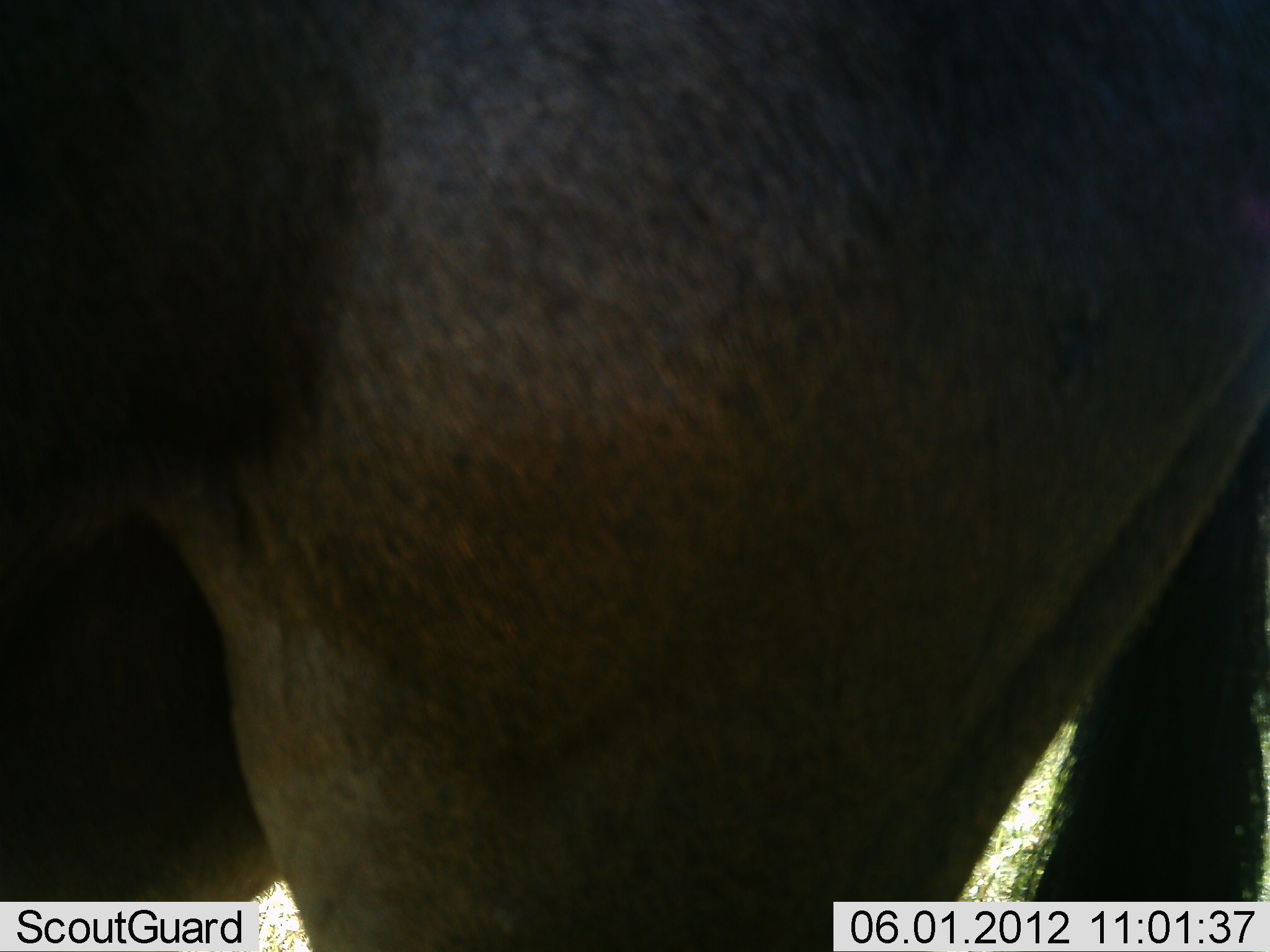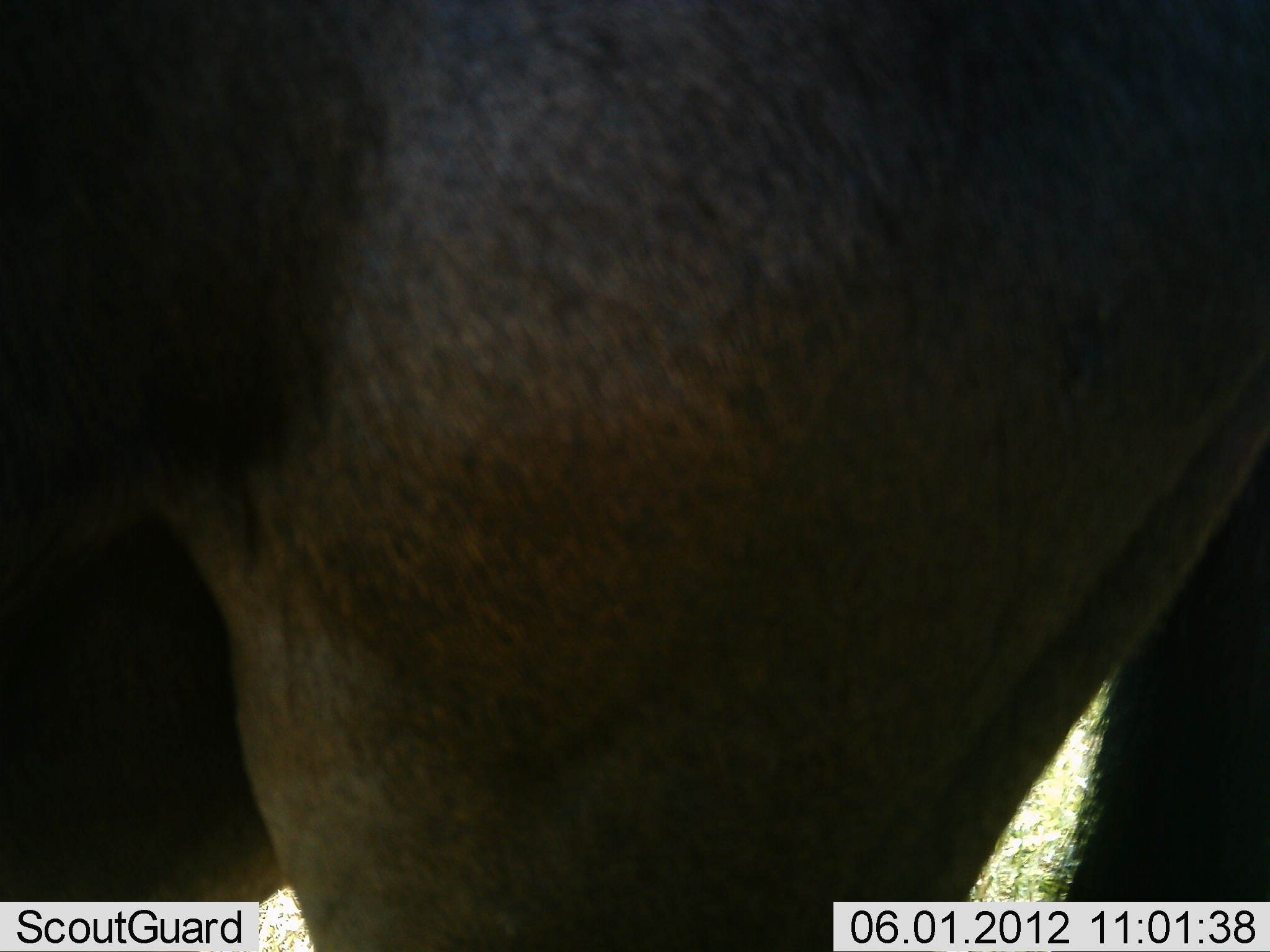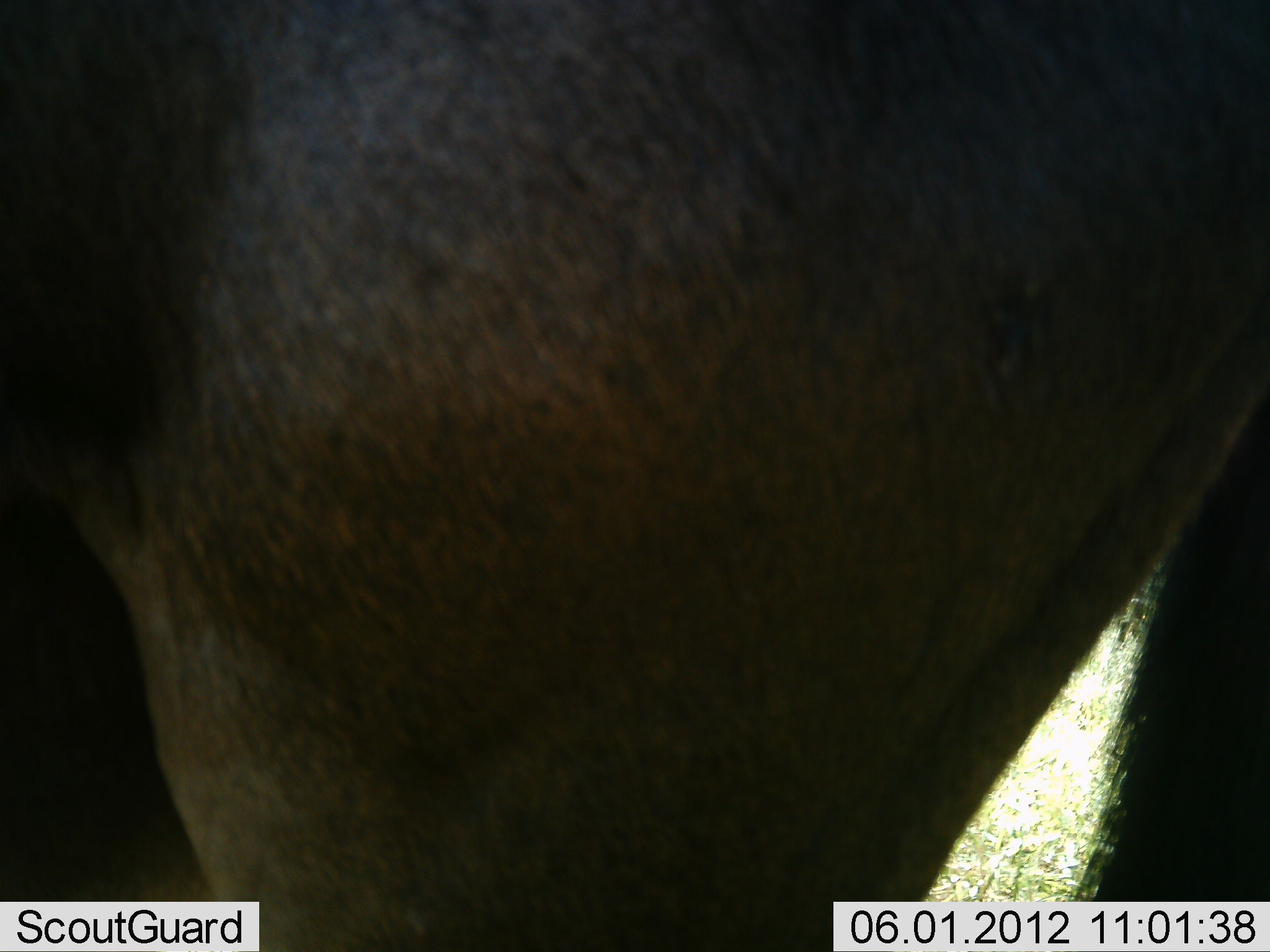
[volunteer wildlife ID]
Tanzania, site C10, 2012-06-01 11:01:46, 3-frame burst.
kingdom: Animalia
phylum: Chordata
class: Mammalia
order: Artiodactyla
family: Bovidae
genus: Connochaetes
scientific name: Connochaetes taurinus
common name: blue wildebeest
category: wildebeest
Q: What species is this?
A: Wildebeest (blue wildebeest) (Connochaetes taurinus).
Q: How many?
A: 1.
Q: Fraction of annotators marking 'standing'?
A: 100%.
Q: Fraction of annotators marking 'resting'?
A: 0%.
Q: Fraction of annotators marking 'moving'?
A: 0%.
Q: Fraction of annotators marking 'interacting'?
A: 0%.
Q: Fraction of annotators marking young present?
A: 0%.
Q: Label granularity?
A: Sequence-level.